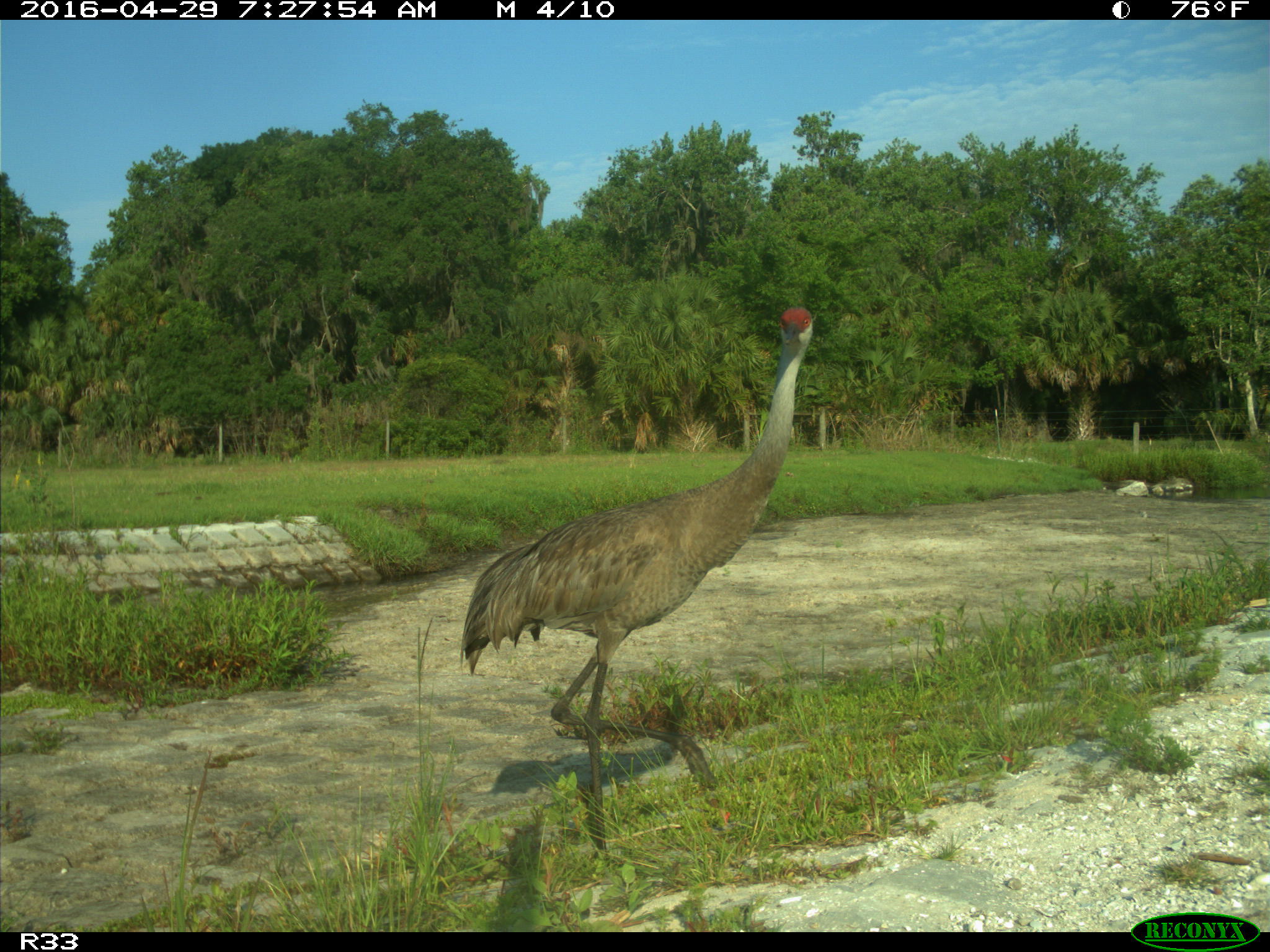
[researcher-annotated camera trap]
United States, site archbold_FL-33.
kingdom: Animalia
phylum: Chordata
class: Aves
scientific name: Aves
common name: birds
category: unidentified bird